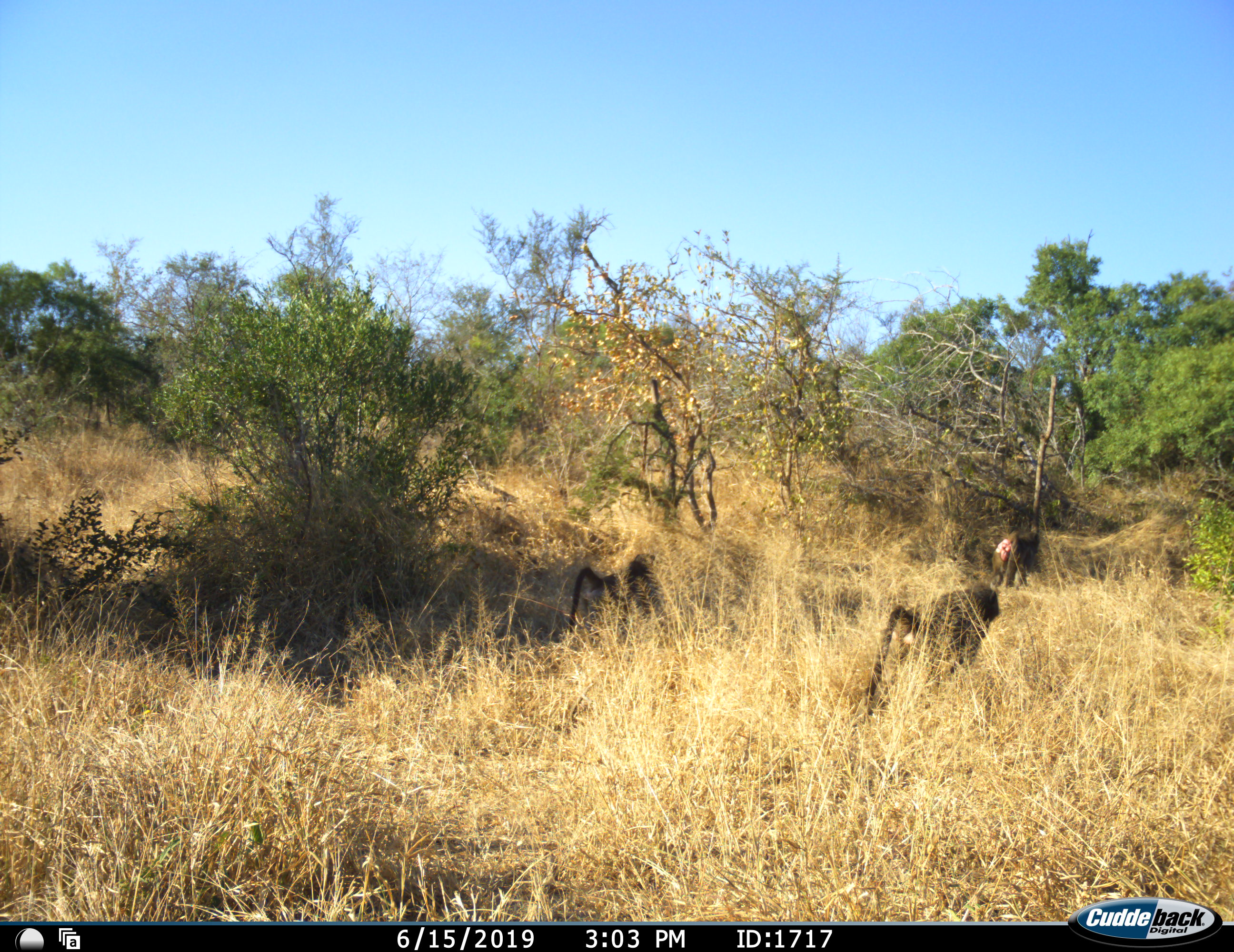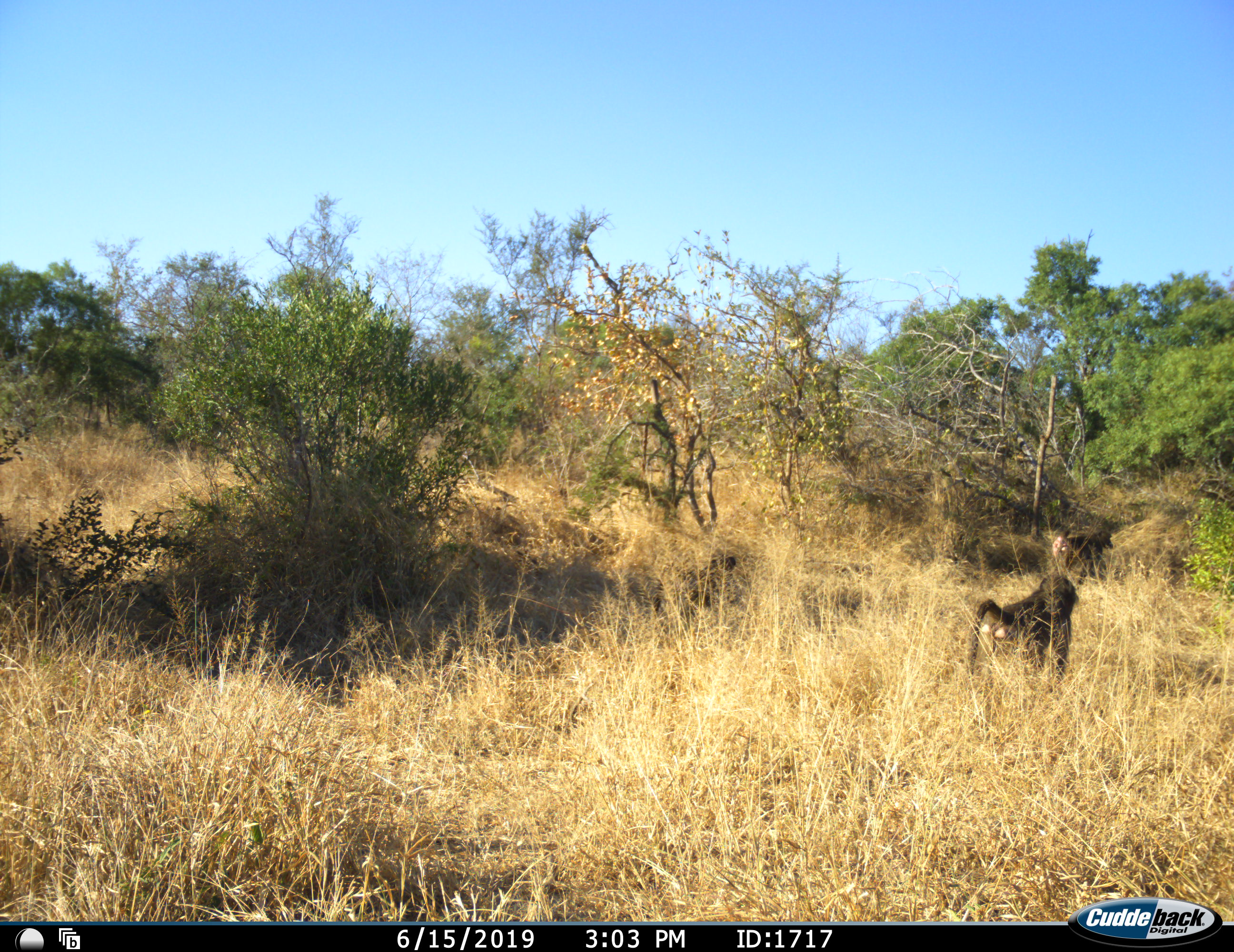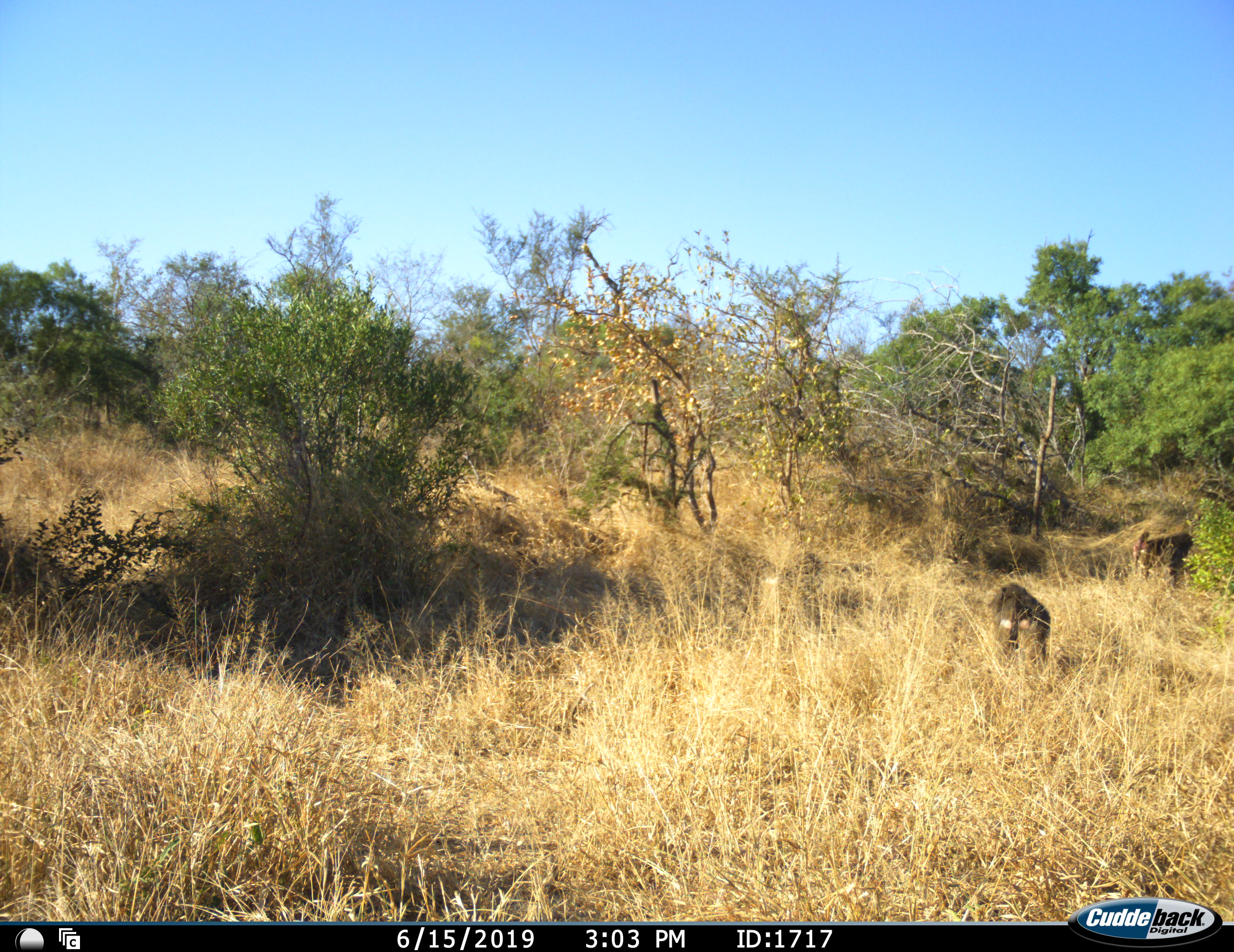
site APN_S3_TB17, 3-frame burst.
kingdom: Animalia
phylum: Chordata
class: Mammalia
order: Primates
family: Cercopithecidae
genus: Papio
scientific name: Papio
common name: baboon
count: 3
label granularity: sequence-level